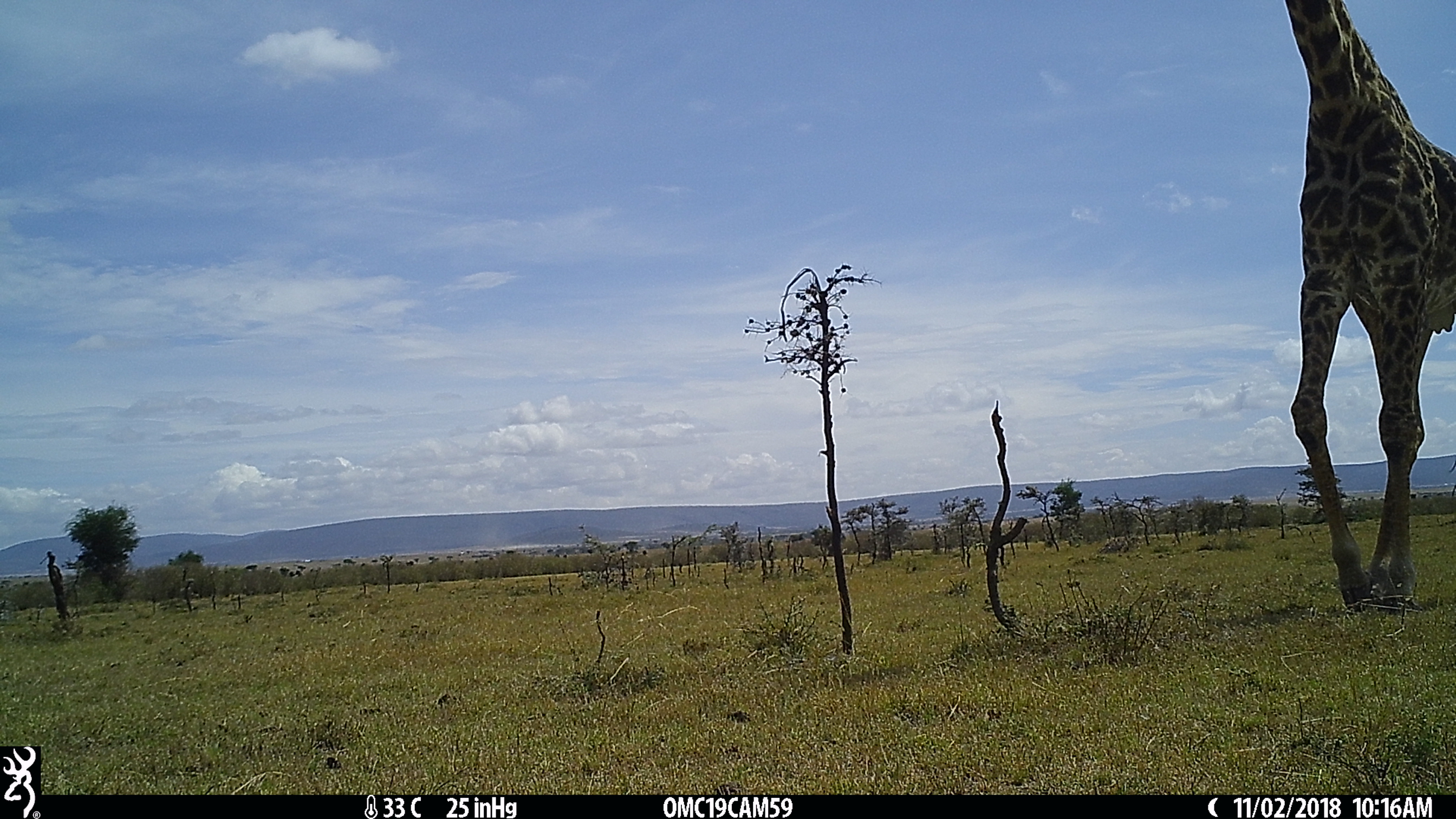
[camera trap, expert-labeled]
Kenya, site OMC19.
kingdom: Animalia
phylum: Chordata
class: Mammalia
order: Artiodactyla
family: Giraffidae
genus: Giraffa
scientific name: Giraffa camelopardalis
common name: northern giraffe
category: giraffe